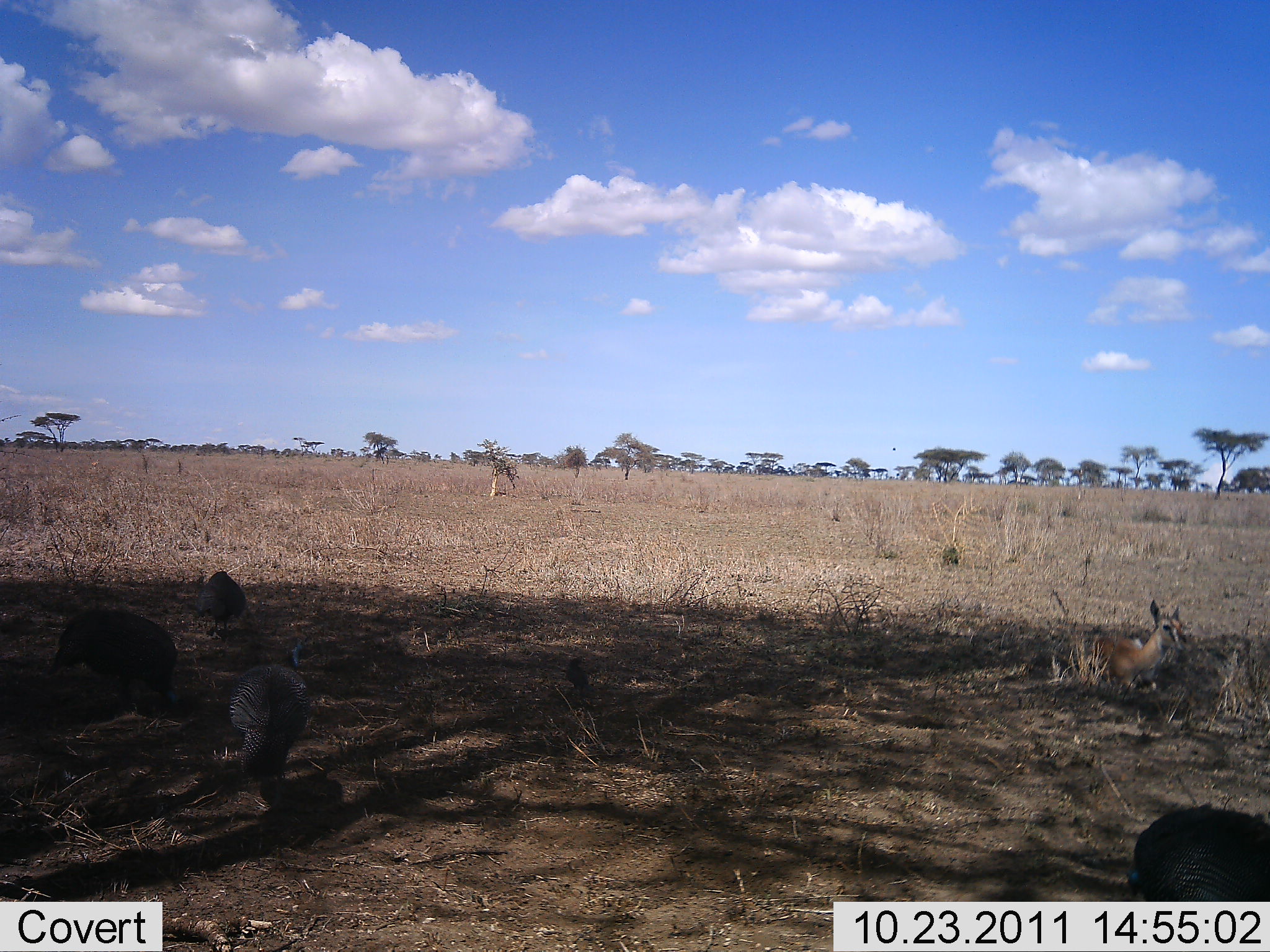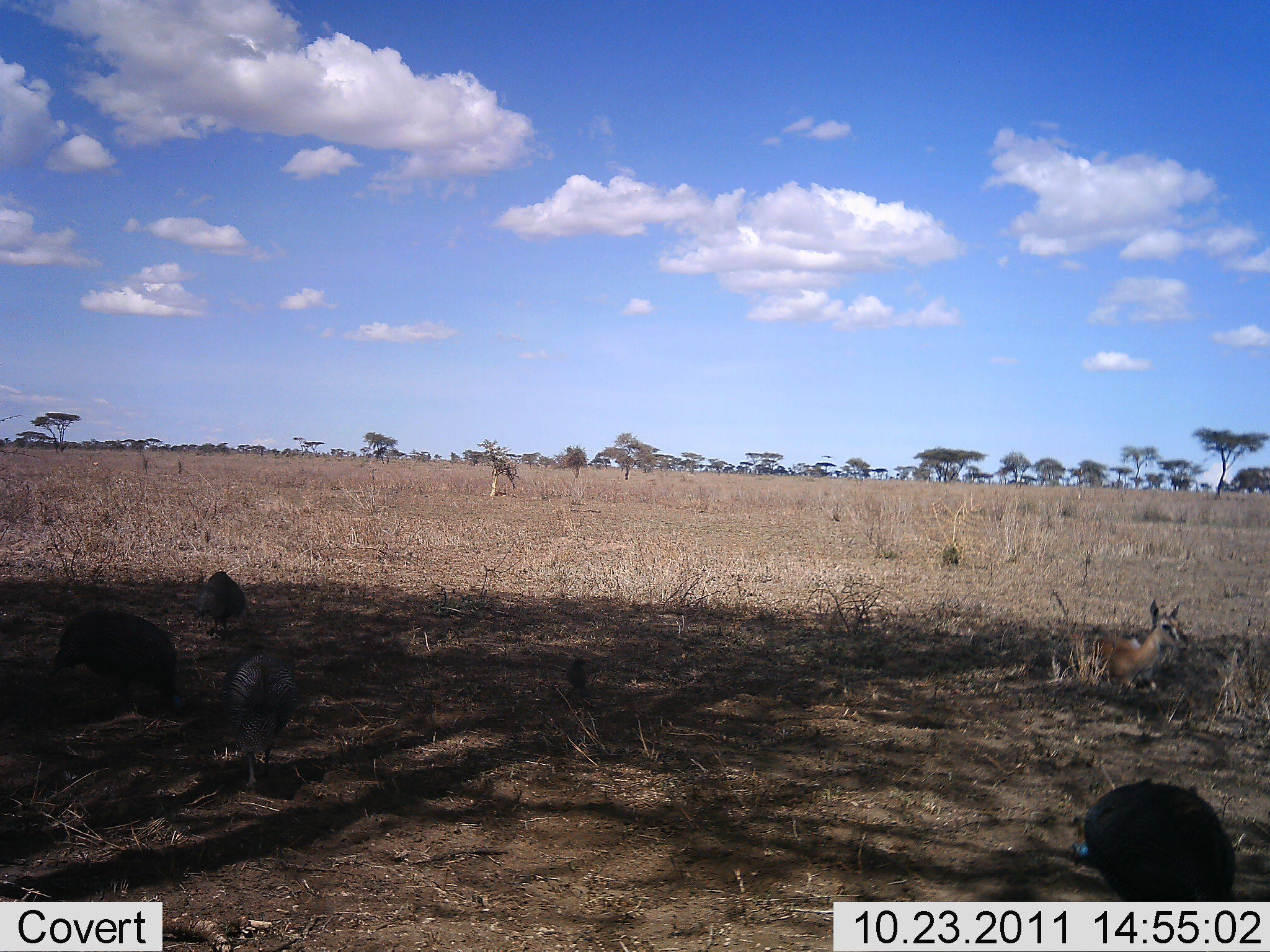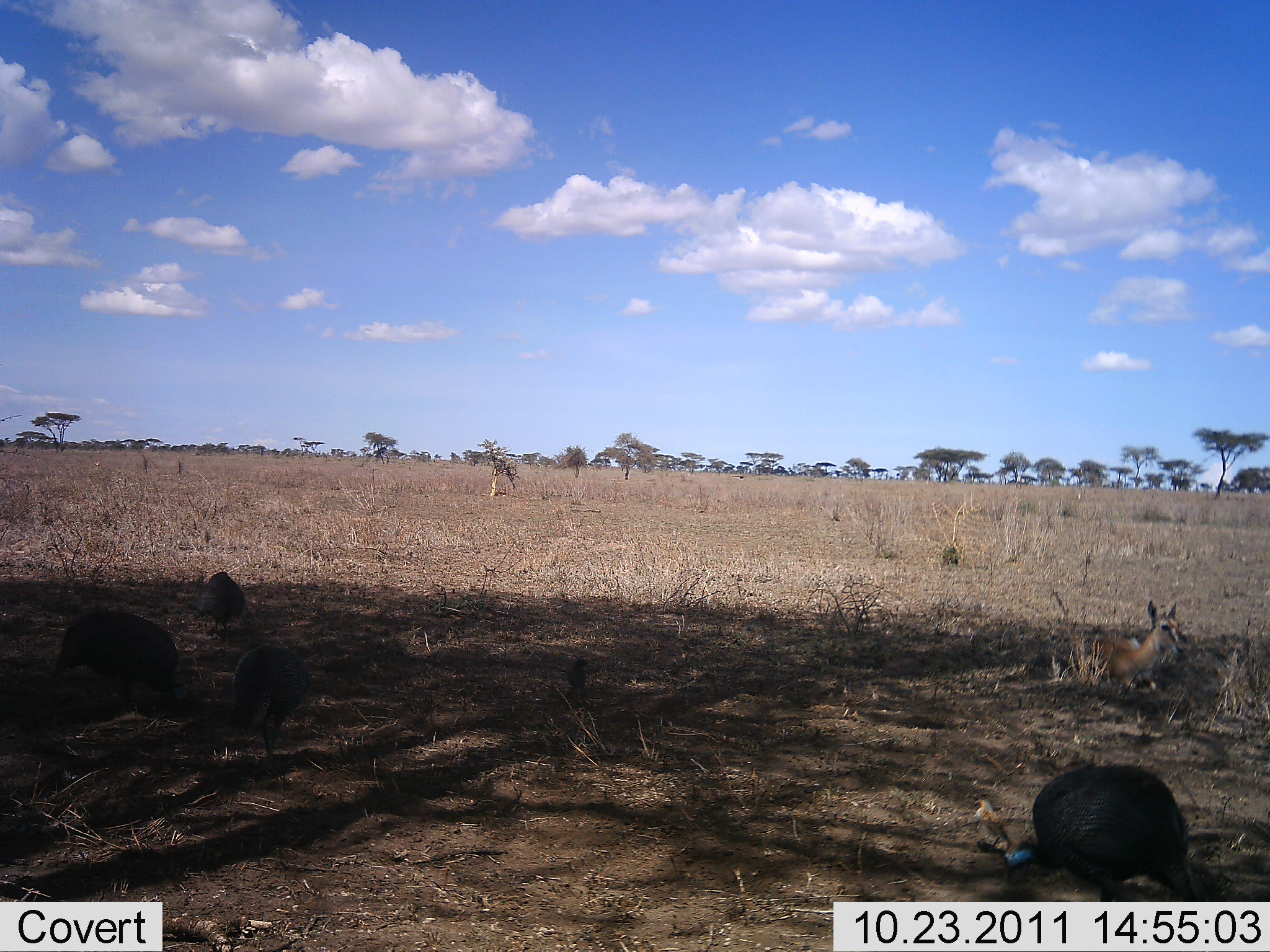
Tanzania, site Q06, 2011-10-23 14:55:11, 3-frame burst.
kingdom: Animalia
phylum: Chordata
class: Mammalia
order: Artiodactyla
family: Bovidae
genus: Eudorcas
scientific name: Eudorcas thomsonii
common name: thomson's gazelle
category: gazellethomsons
Gazellethomsons (thomson's gazelle) (Eudorcas thomsonii), count 1. Behavior (volunteer vote fractions): standing 0%, resting 100%, moving 0%, interacting 0%. Young present (vote fraction): 13%. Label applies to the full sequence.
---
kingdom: Animalia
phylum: Chordata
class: Aves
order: Galliformes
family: Numididae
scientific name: Numididae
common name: guinea fowl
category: guineafowl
Guineafowl (guinea fowl) (Numididae), count 4. Behavior (volunteer vote fractions): standing 25%, resting 6%, moving 38%, interacting 0%. Young present (vote fraction): 0%. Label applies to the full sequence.